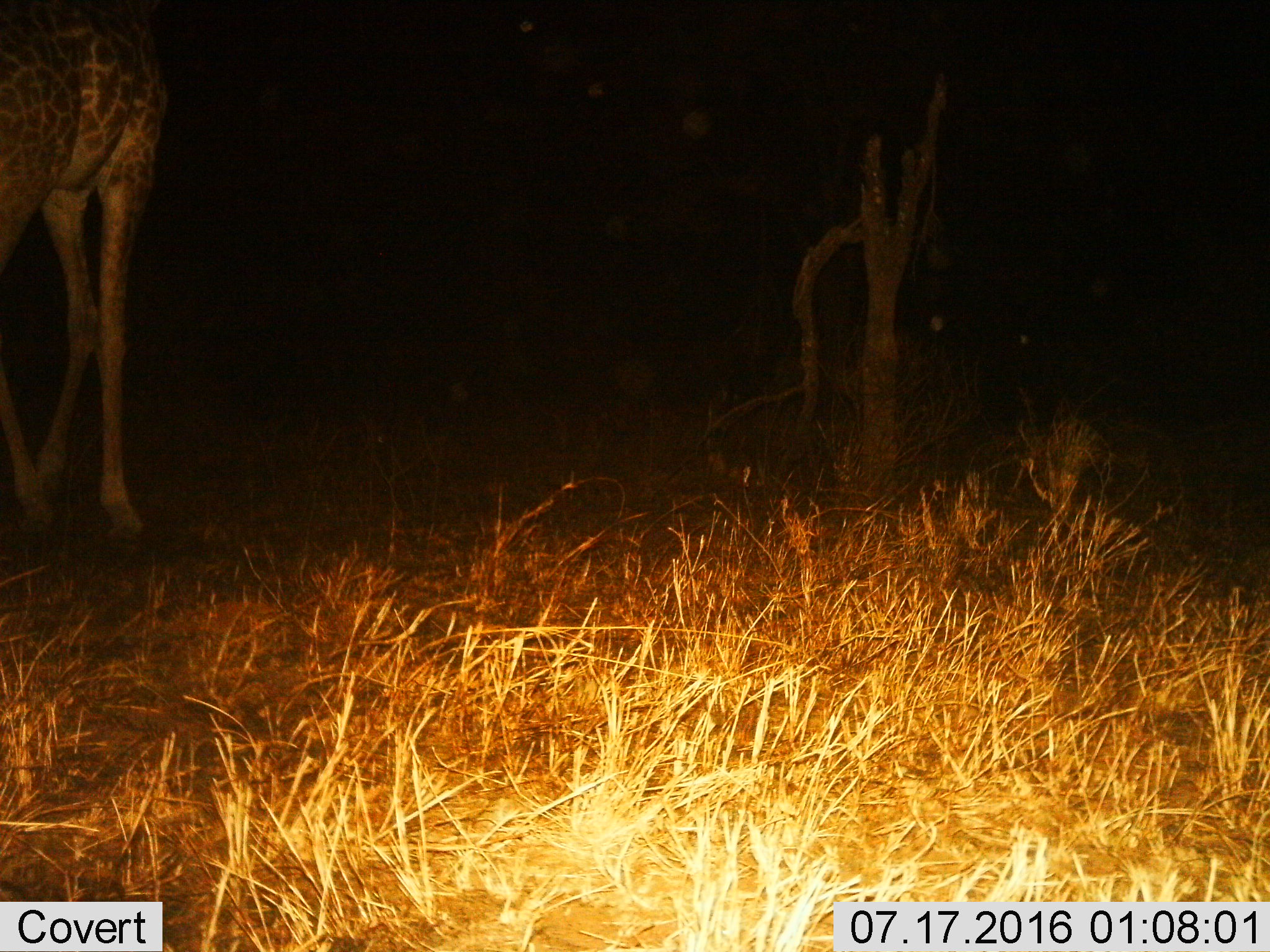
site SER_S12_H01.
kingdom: Animalia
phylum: Chordata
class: Mammalia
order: Artiodactyla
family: Giraffidae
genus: Giraffa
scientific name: Giraffa camelopardalis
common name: giraffe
Giraffe (Giraffa camelopardalis), count 1. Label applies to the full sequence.